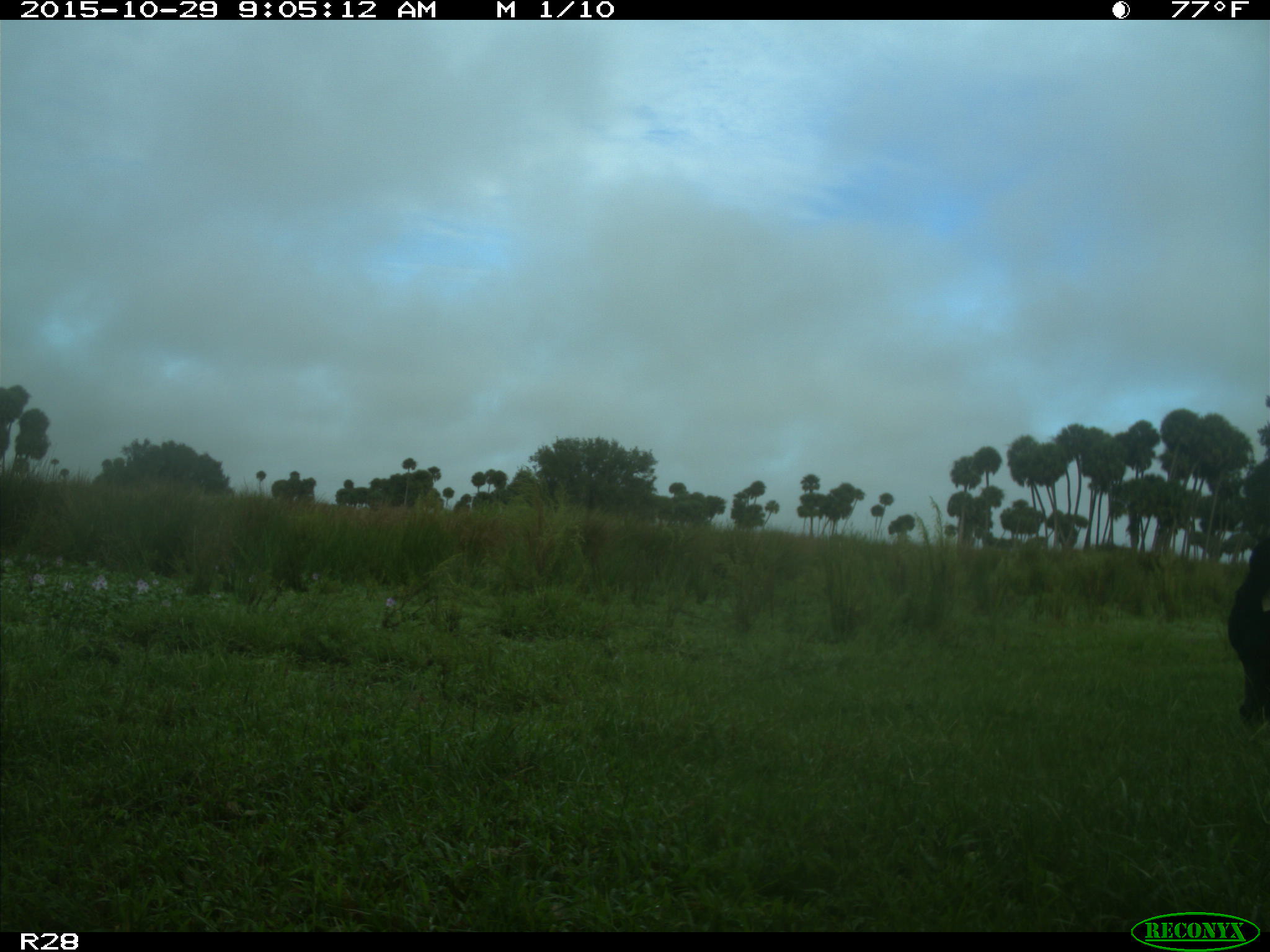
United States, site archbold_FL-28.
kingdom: Animalia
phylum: Chordata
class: Mammalia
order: Artiodactyla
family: Bovidae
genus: Bos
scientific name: Bos taurus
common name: domestic cow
Bos taurus (domestic cow).